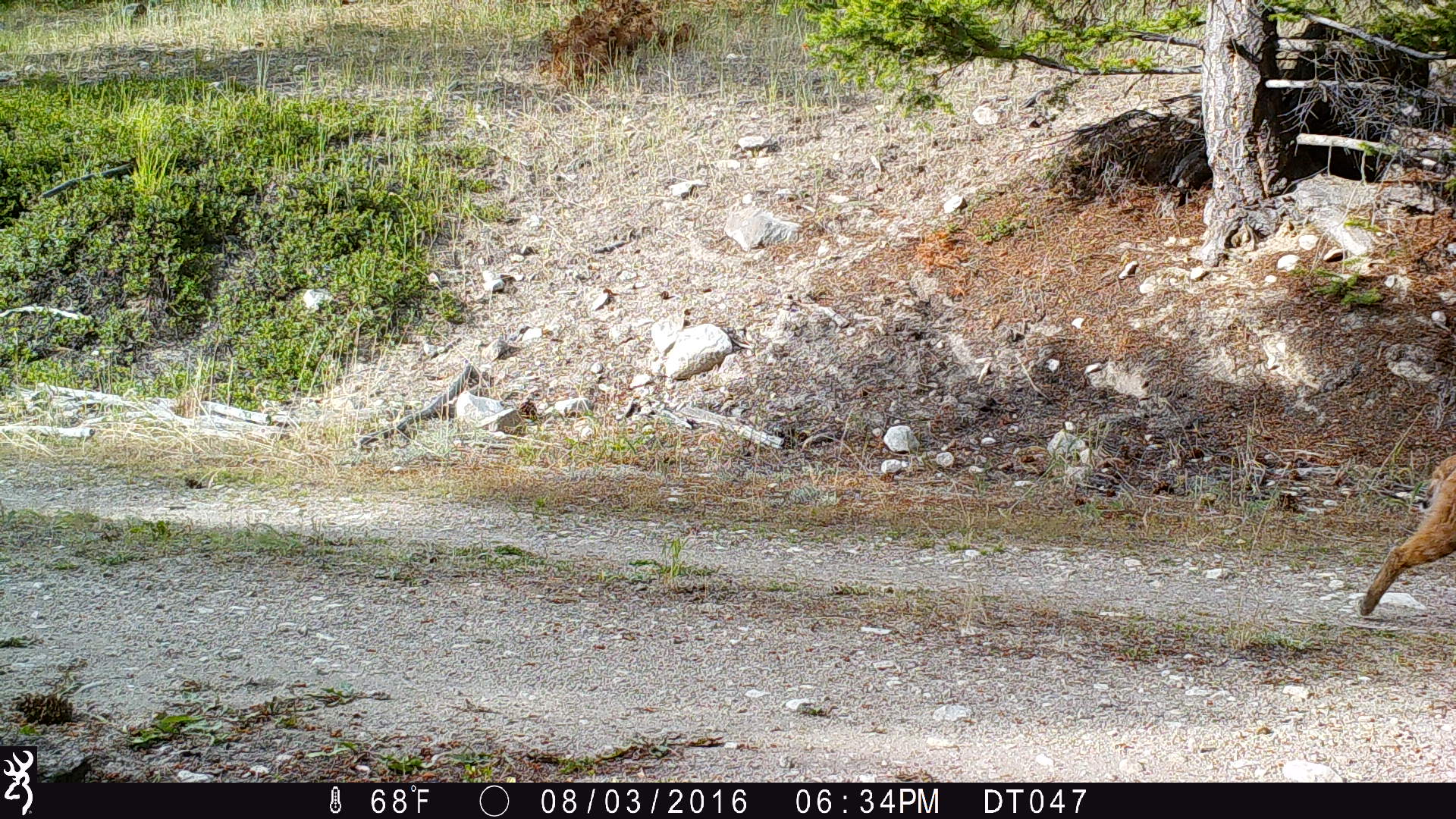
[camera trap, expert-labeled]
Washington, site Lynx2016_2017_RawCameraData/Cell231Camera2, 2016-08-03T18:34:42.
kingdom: Animalia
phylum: Chordata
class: Mammalia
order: Carnivora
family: Felidae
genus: Lynx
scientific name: Lynx rufus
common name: bobcat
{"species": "Lynx rufus (bobcat)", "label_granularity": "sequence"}